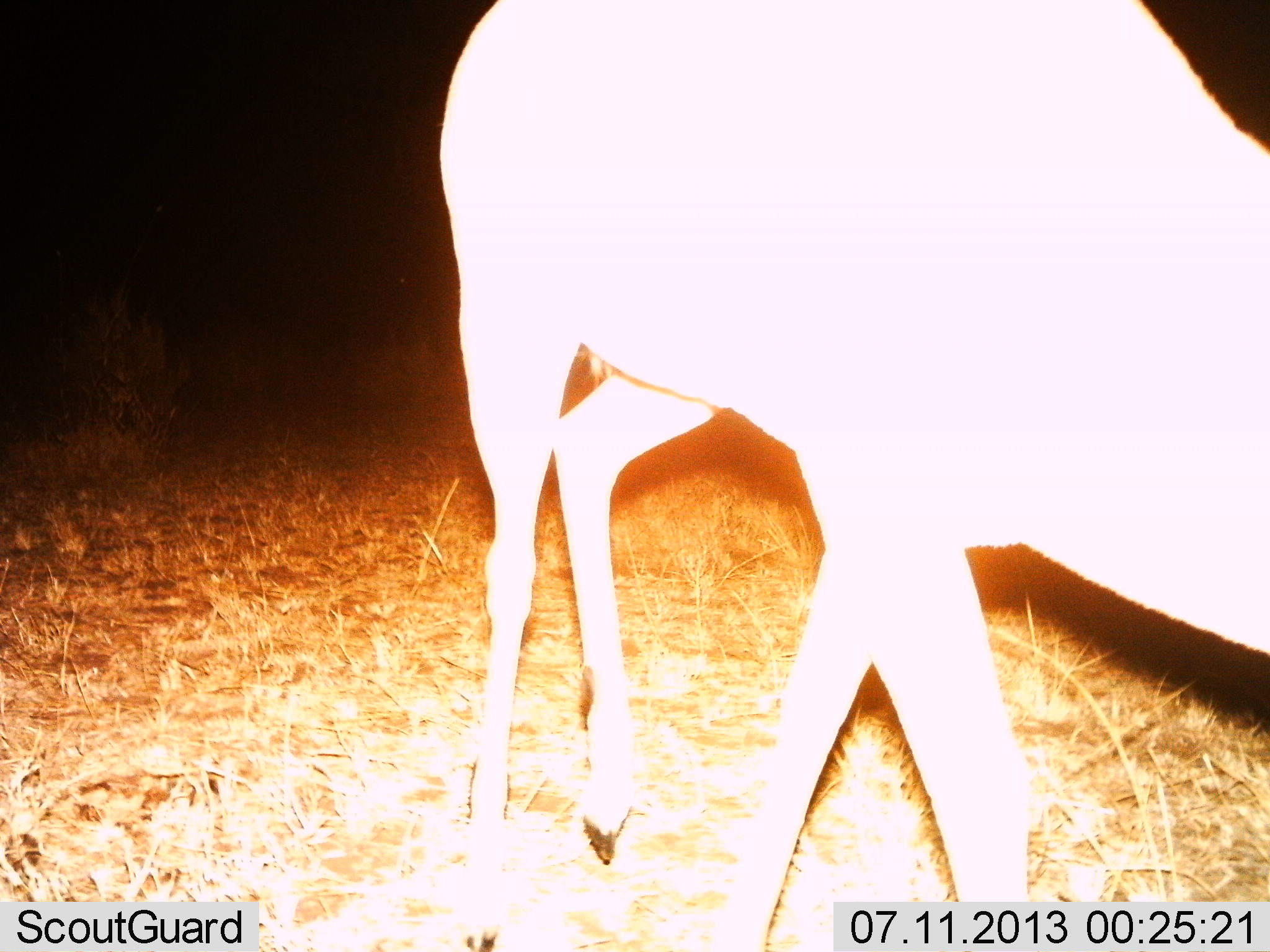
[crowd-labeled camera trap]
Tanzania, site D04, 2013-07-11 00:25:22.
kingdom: Animalia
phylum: Chordata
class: Mammalia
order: Artiodactyla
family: Bovidae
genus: Redunca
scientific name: Redunca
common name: reedbuck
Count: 1.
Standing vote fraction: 62%.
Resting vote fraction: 0%.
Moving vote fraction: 25%.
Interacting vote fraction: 0%.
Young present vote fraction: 0%.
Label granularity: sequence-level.